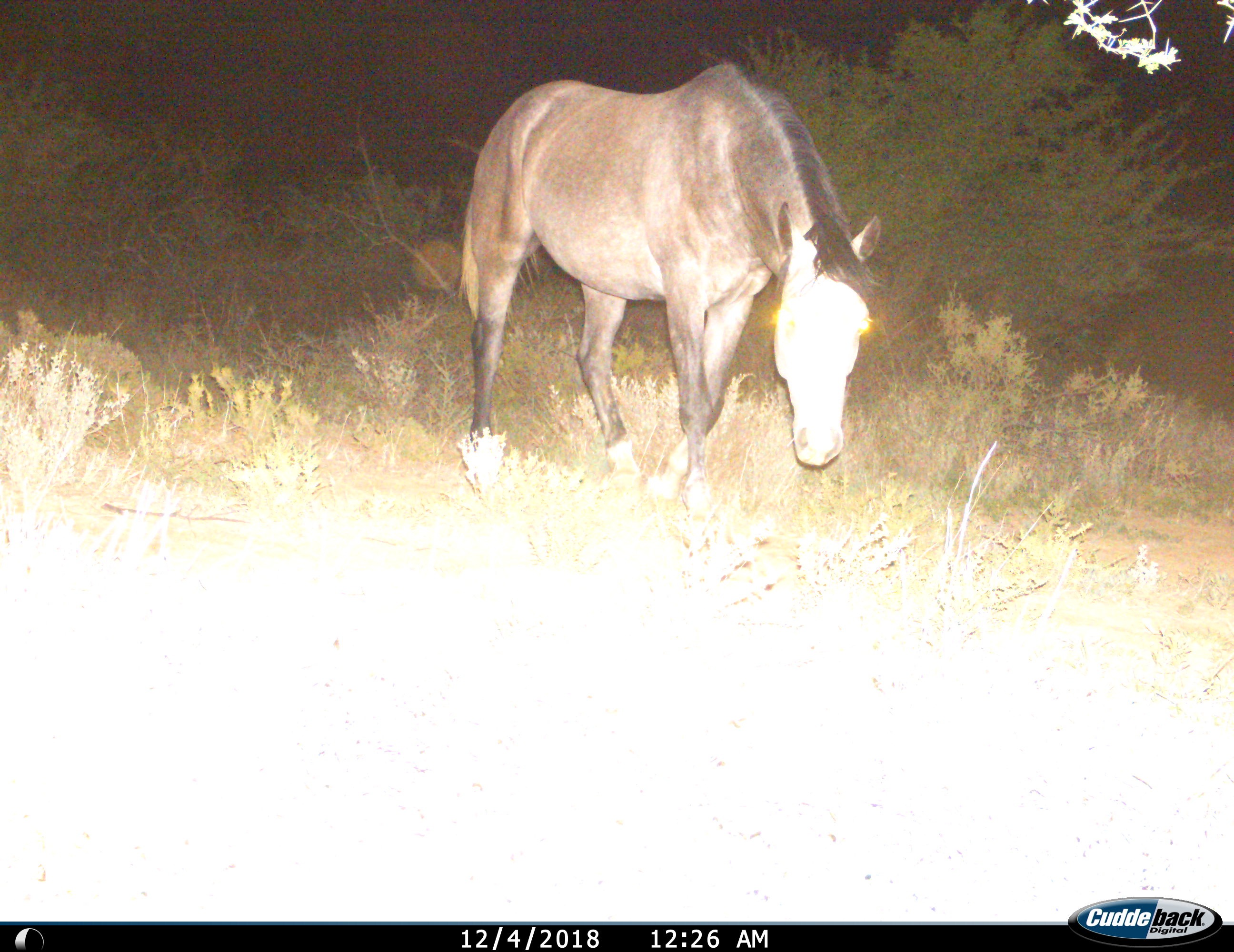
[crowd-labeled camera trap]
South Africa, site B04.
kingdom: Animalia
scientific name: Animalia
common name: animal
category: domesticanimal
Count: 1.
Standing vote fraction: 10%.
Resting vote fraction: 0%.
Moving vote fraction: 60%.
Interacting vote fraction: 0%.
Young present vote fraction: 0%.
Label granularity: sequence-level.